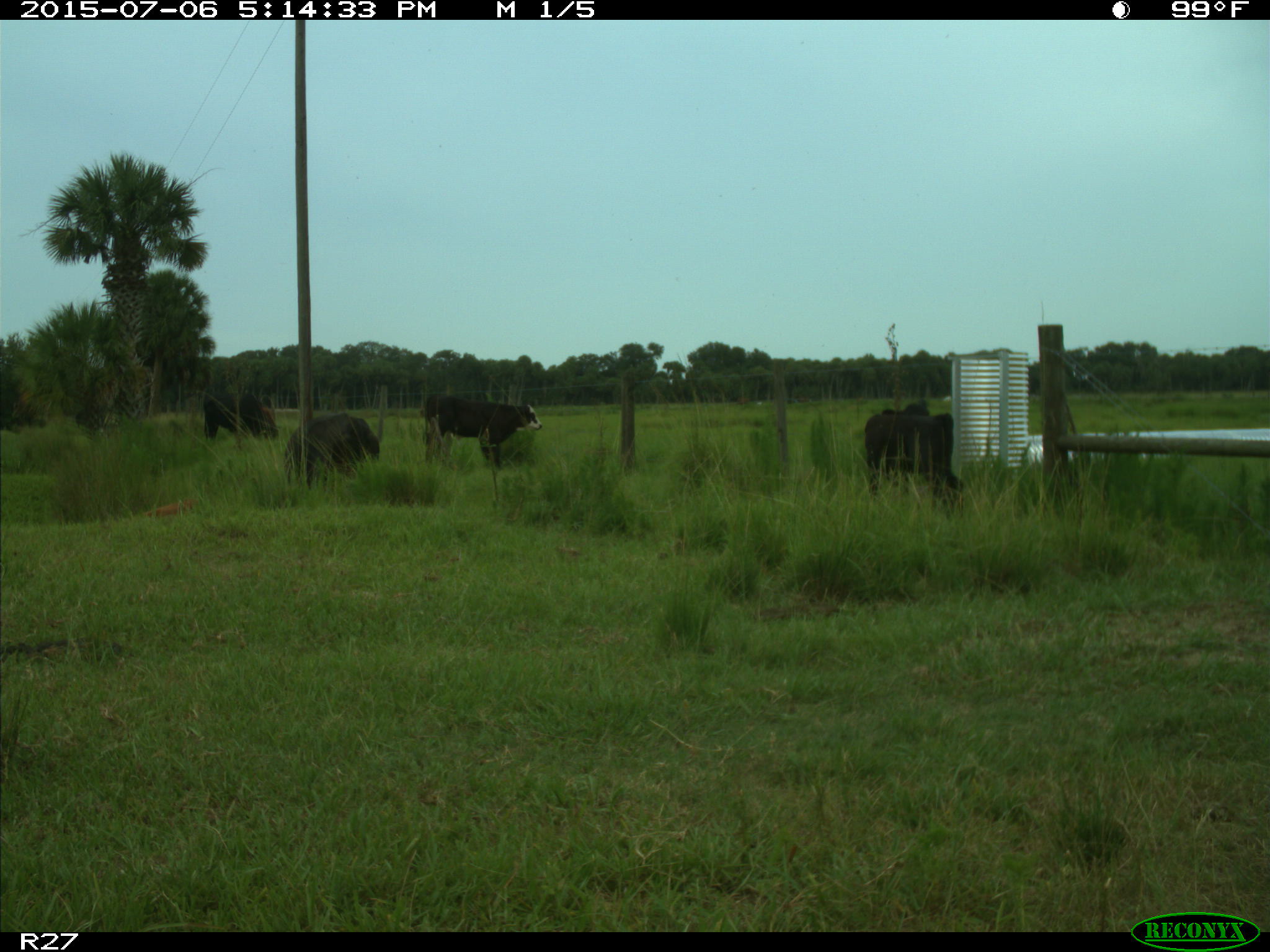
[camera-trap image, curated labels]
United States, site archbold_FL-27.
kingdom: Animalia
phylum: Chordata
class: Mammalia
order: Artiodactyla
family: Bovidae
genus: Bos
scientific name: Bos taurus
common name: domestic cow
Bos taurus (domestic cow).